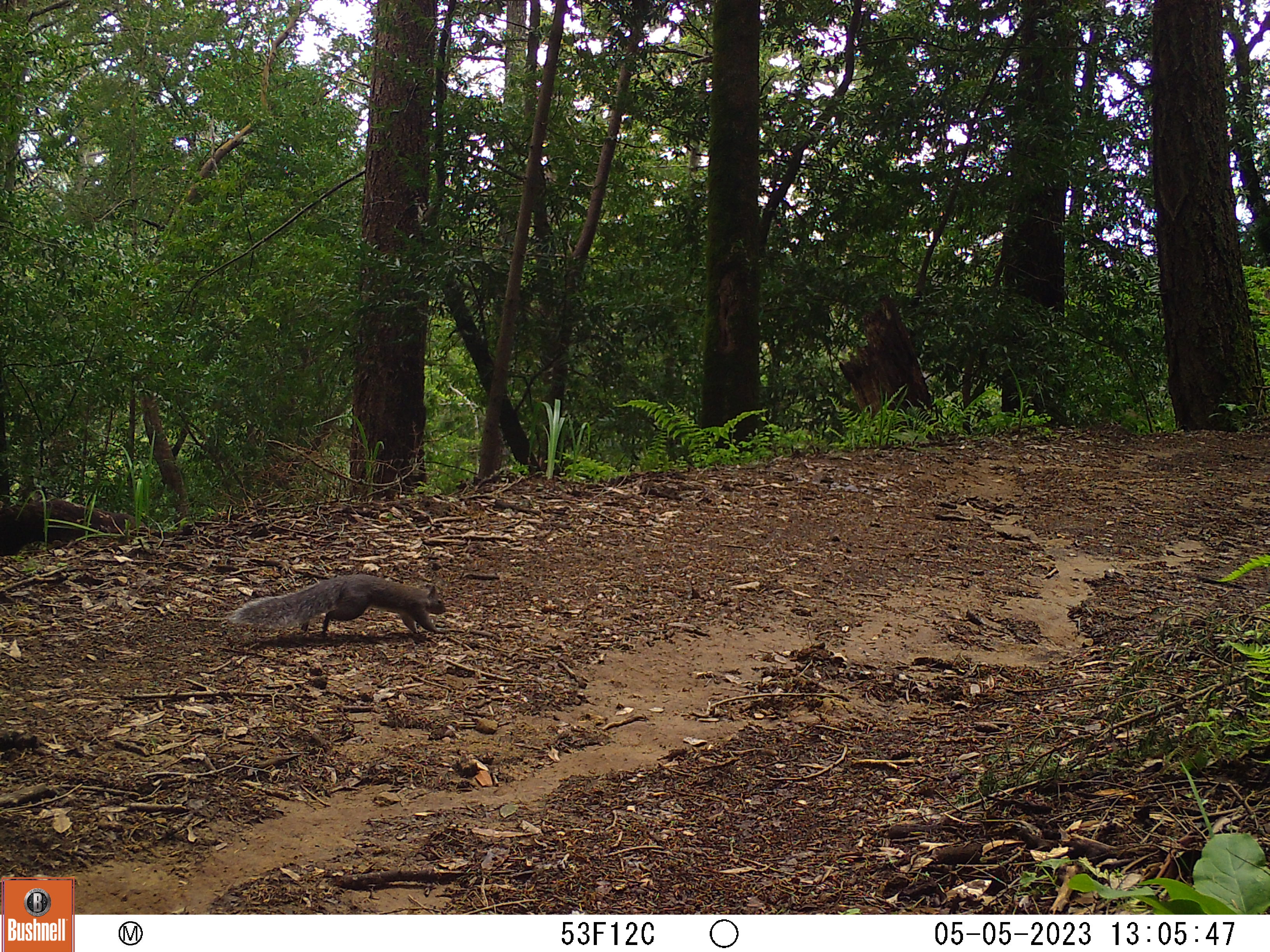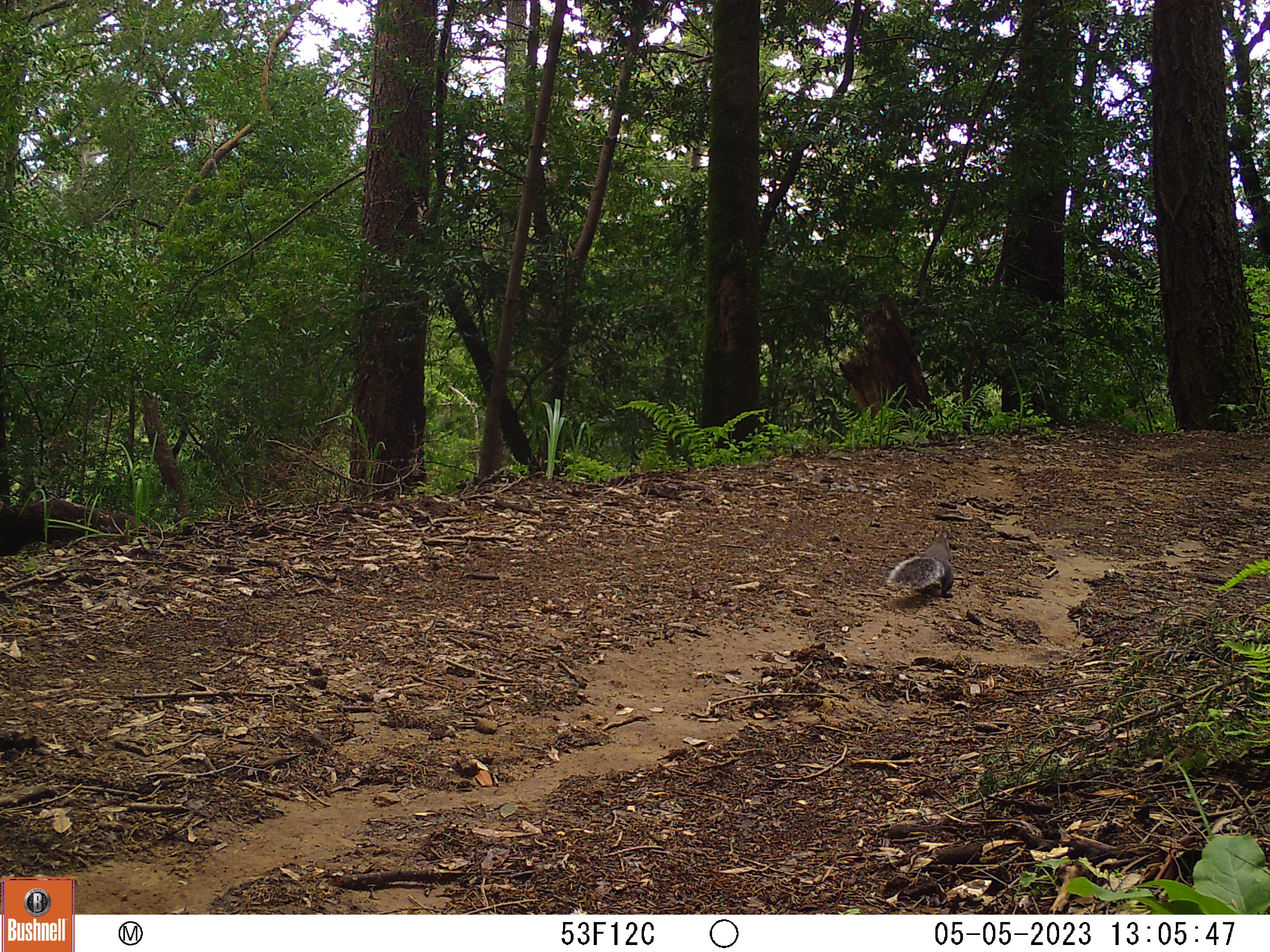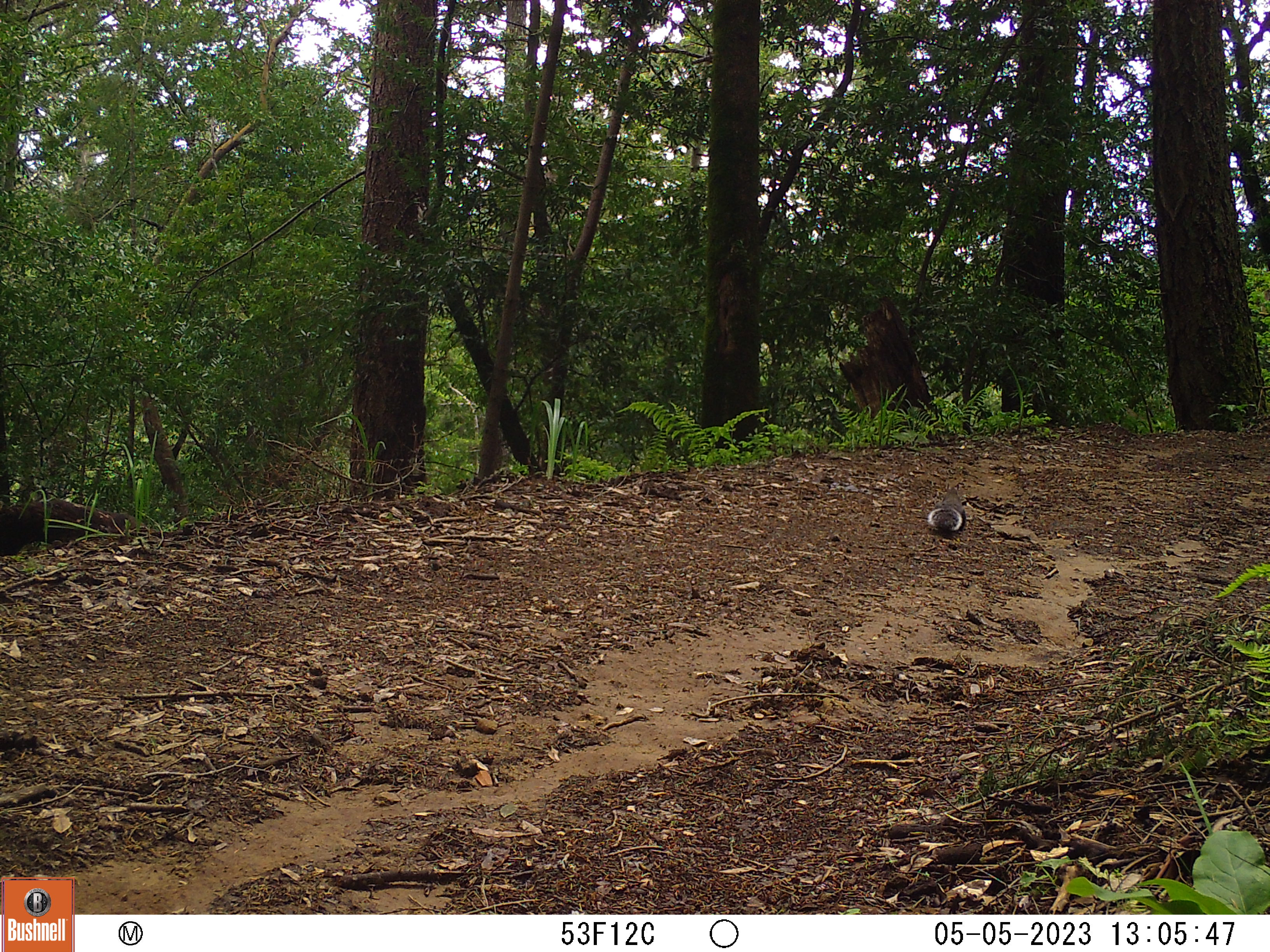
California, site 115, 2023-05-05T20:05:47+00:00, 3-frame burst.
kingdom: Animalia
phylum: Chordata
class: Mammalia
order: Rodentia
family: Sciuridae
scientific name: Sciuridae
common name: squirrel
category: unknown squirrel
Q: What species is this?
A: Unknown squirrel (squirrel) (Sciuridae).